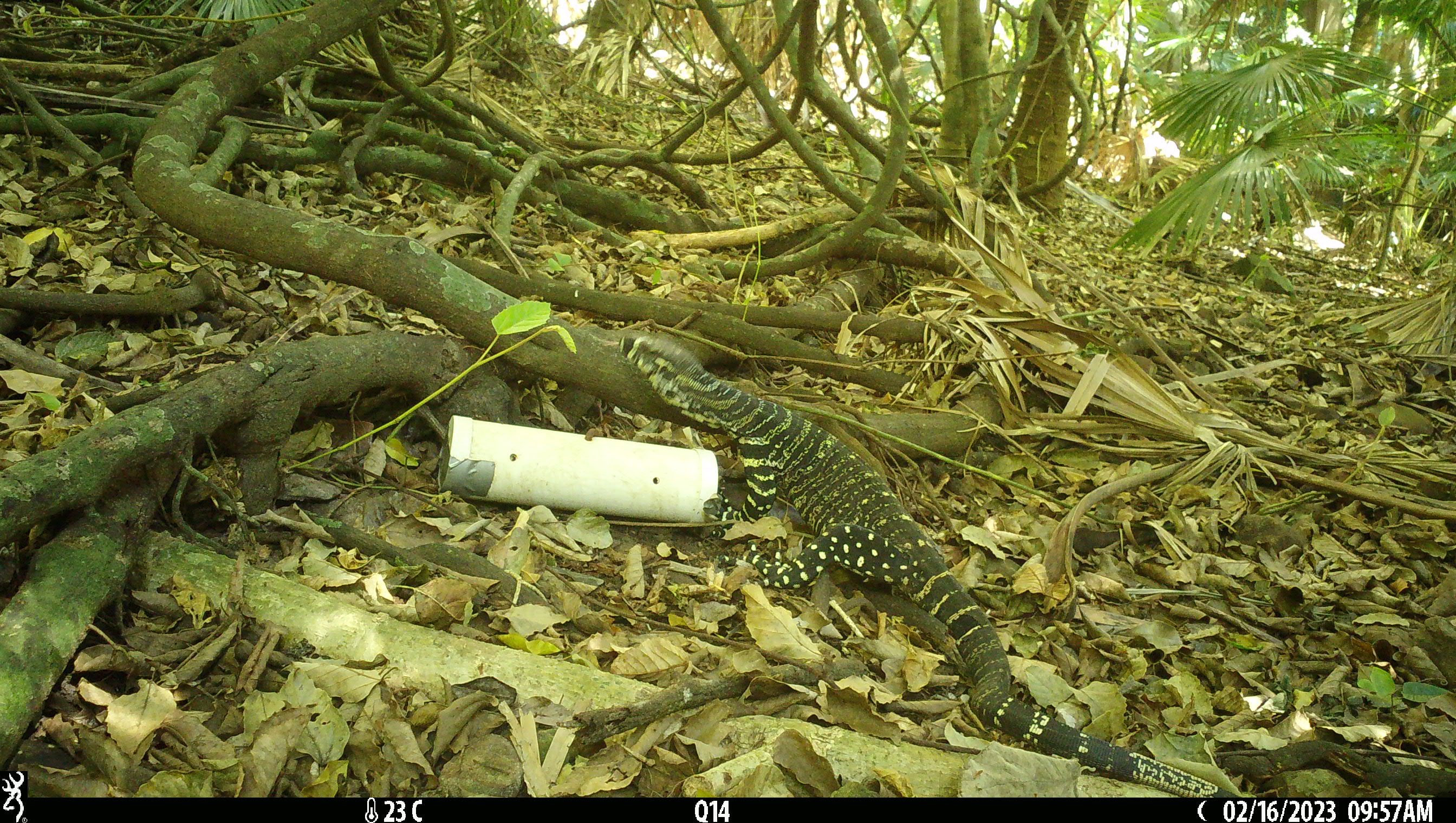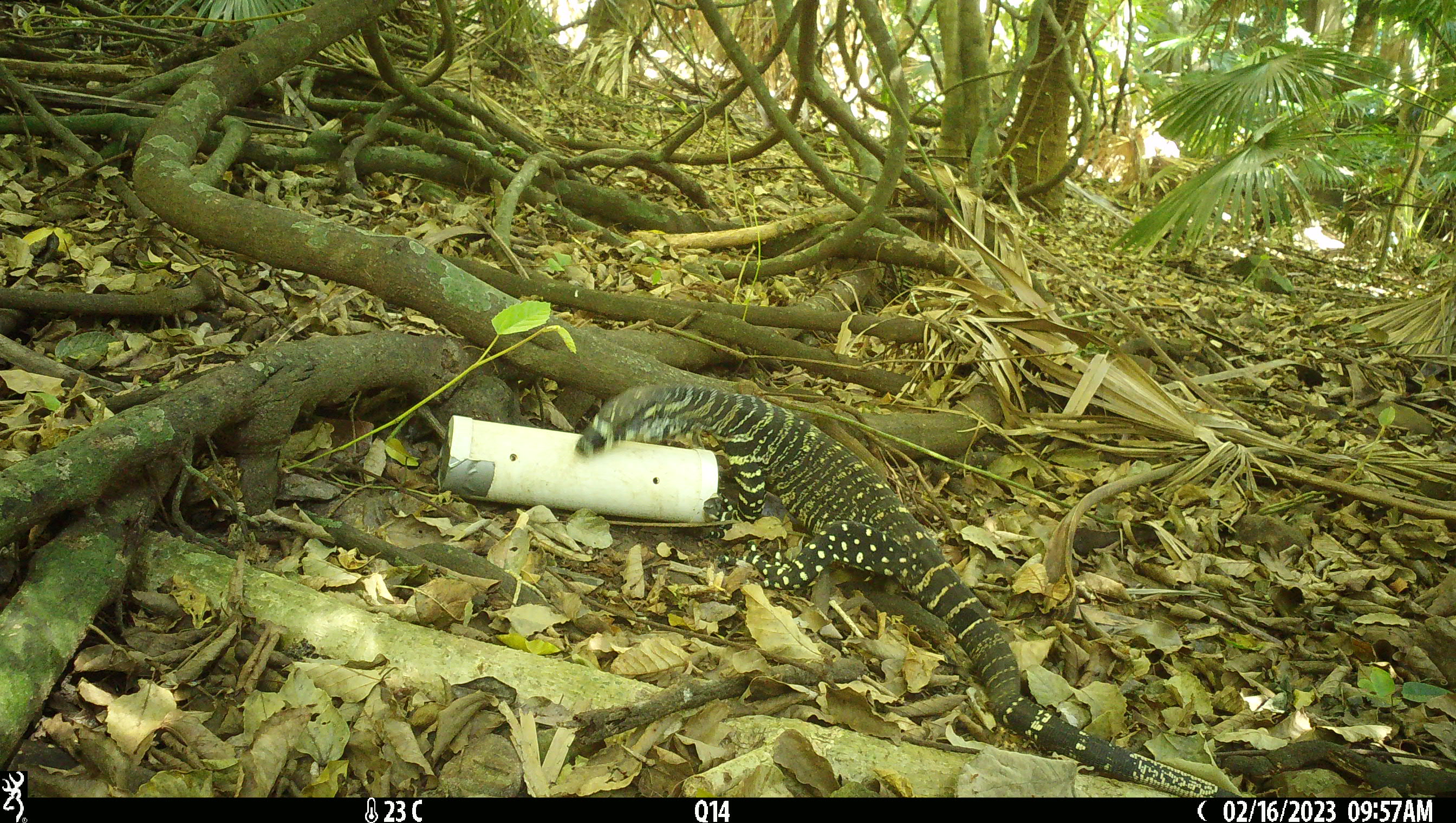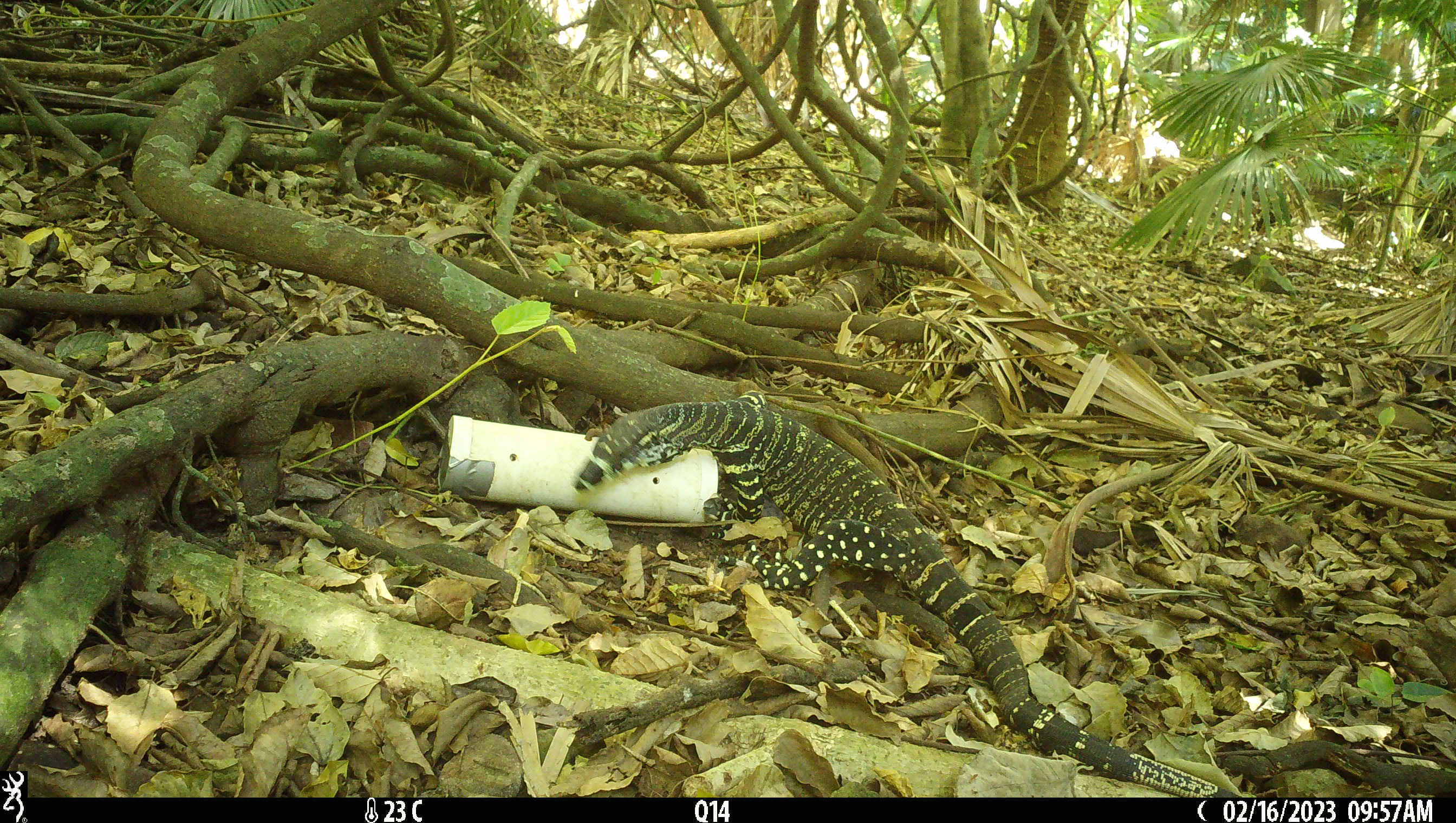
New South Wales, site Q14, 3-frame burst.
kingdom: Animalia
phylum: Chordata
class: Reptilia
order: Squamata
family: Varanidae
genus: Varanus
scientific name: Varanus varius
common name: lace monitor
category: goanna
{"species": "goanna (lace monitor) (Varanus varius)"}